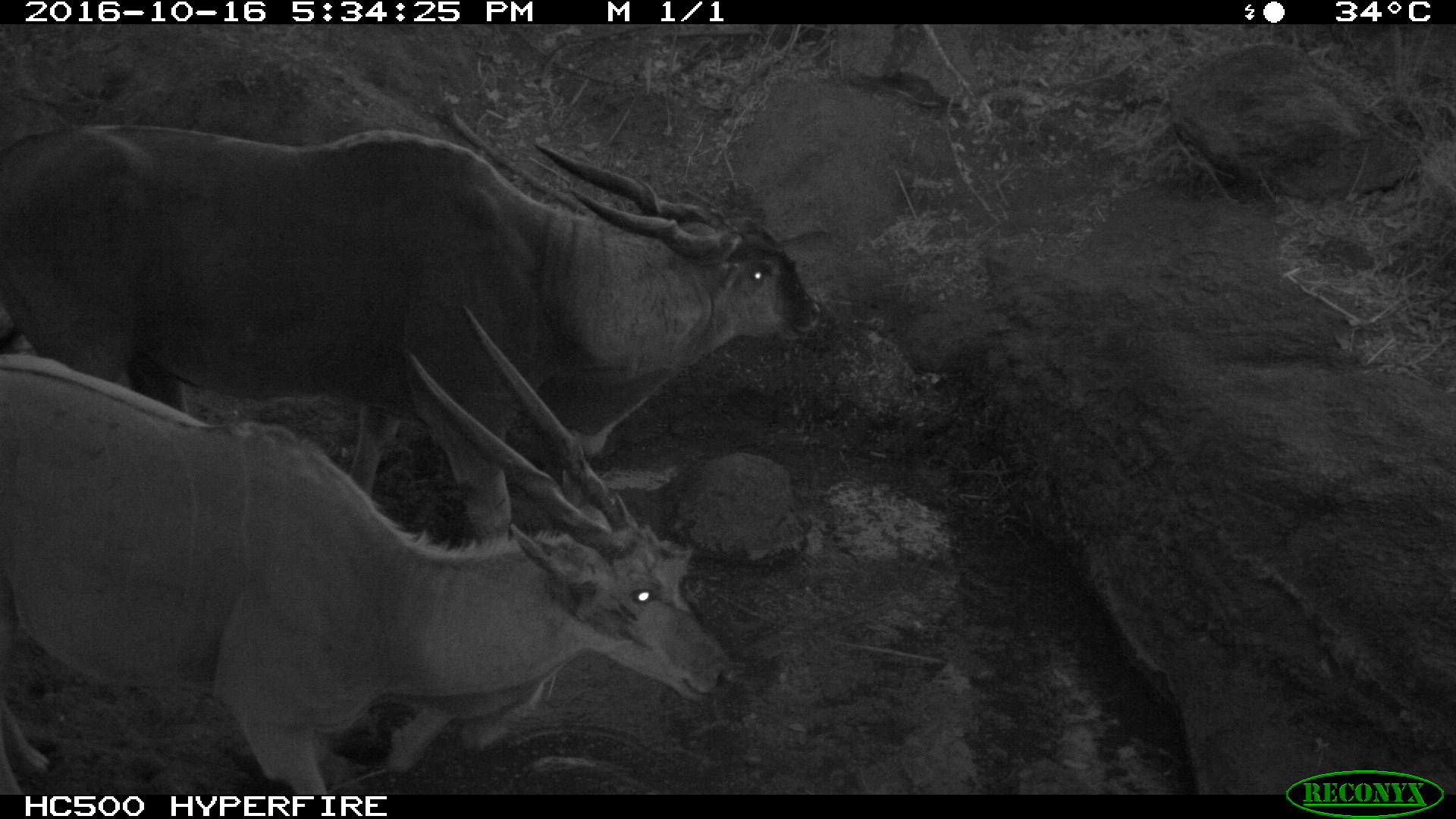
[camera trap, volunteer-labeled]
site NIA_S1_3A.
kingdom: Animalia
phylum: Chordata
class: Mammalia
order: Artiodactyla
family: Bovidae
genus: Tragelaphus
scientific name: Tragelaphus oryx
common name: eland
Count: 2.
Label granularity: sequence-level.